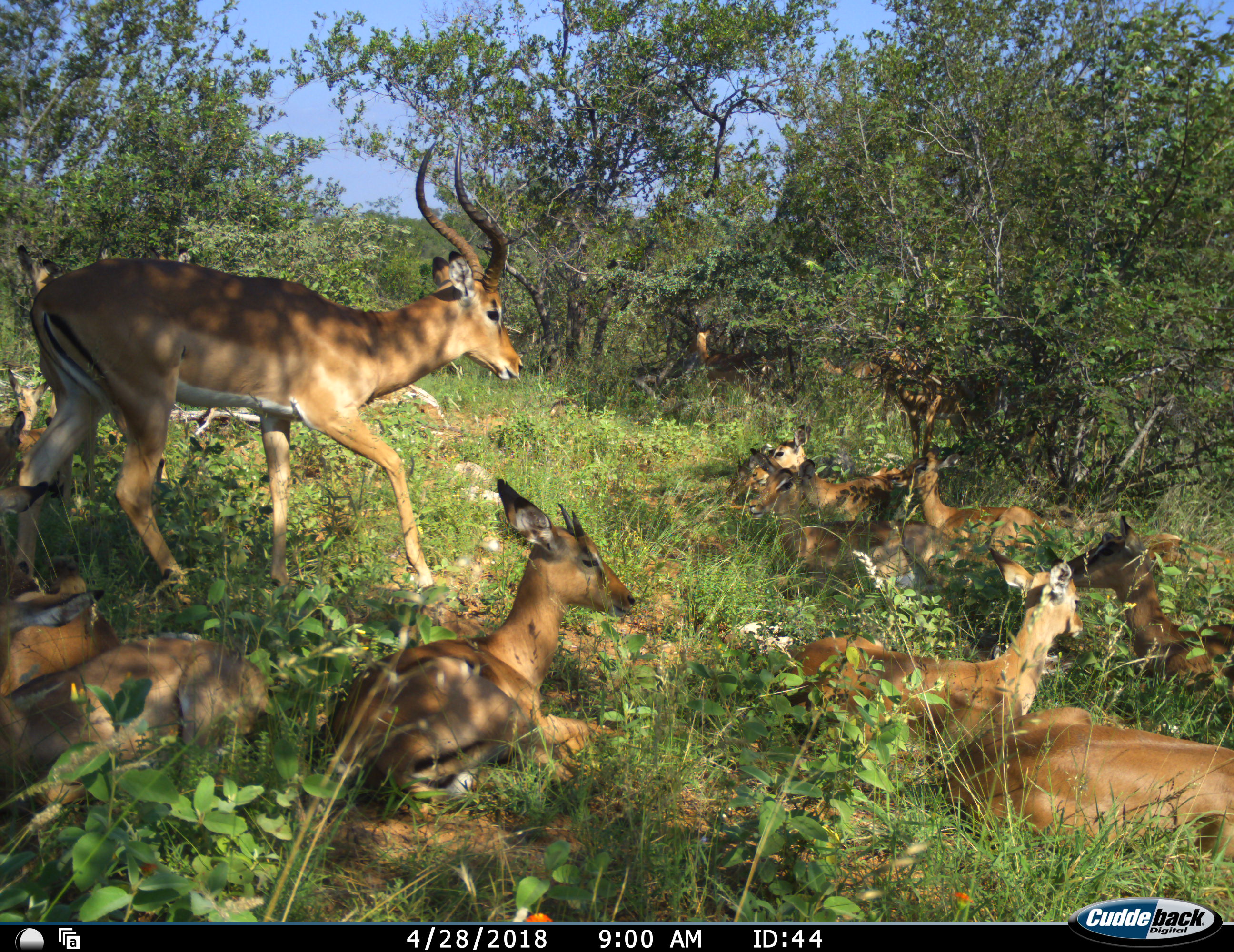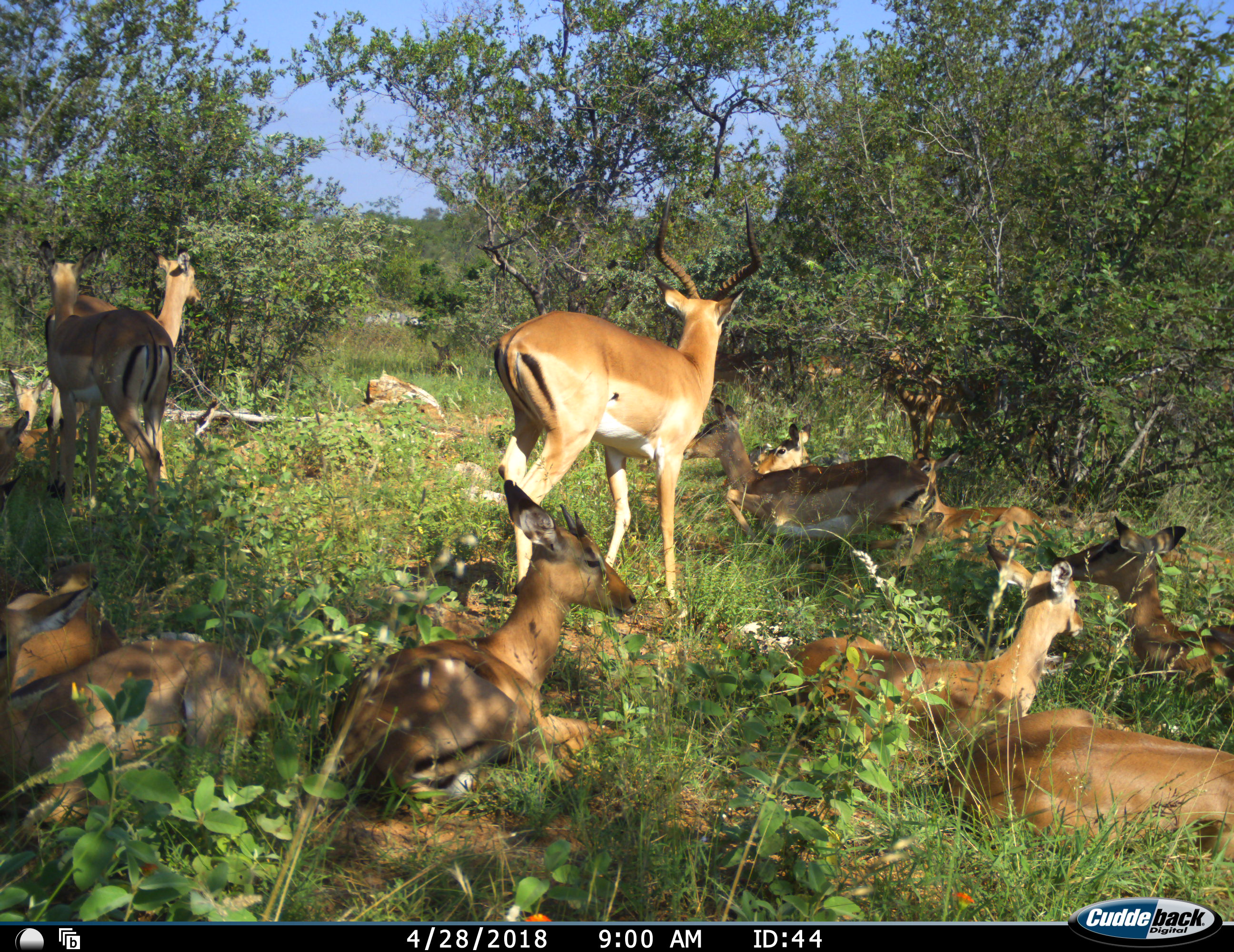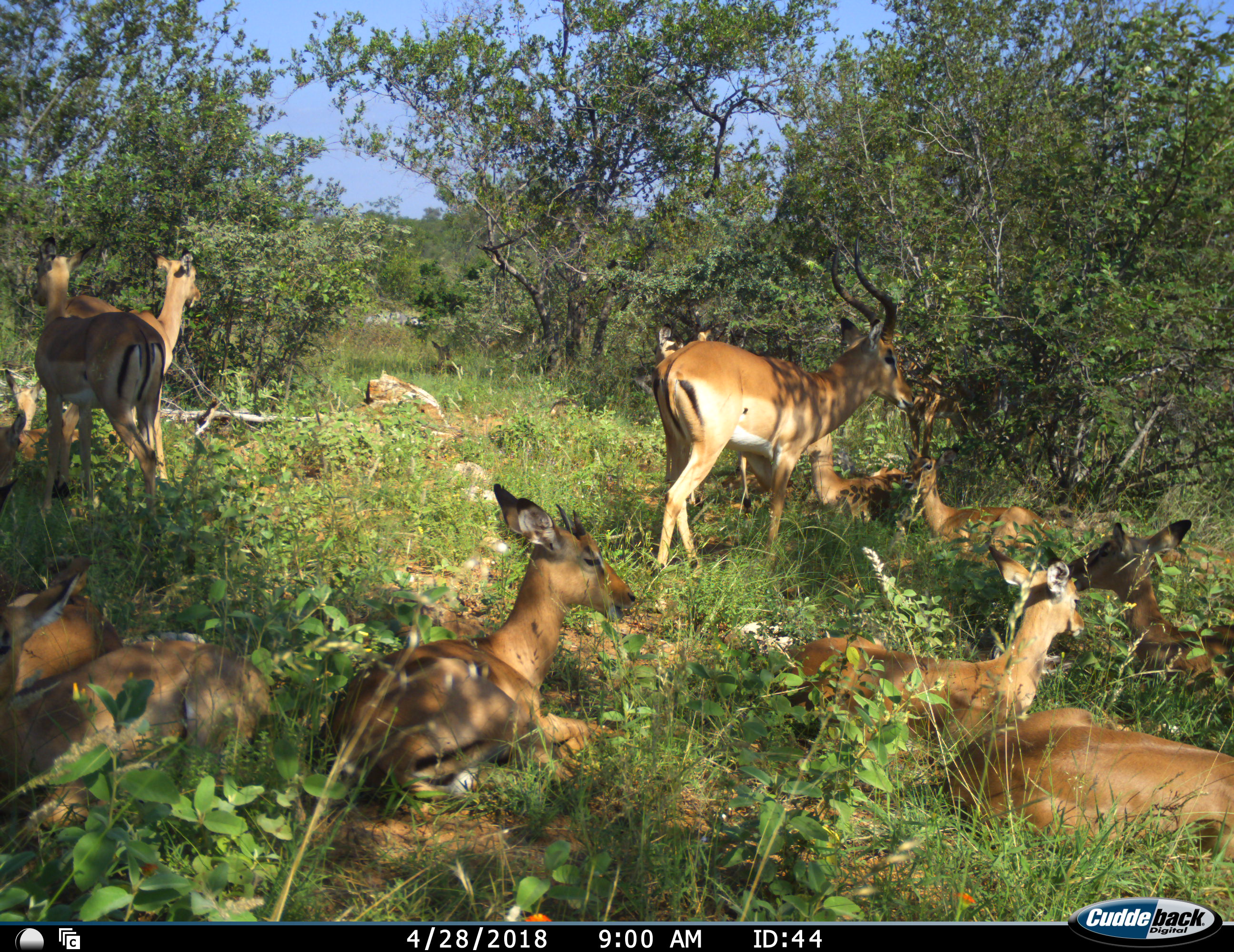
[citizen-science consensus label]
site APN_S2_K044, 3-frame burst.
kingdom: Animalia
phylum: Chordata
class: Mammalia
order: Artiodactyla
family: Bovidae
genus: Aepyceros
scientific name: Aepyceros melampus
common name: impala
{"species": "impala (Aepyceros melampus)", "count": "10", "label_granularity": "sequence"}